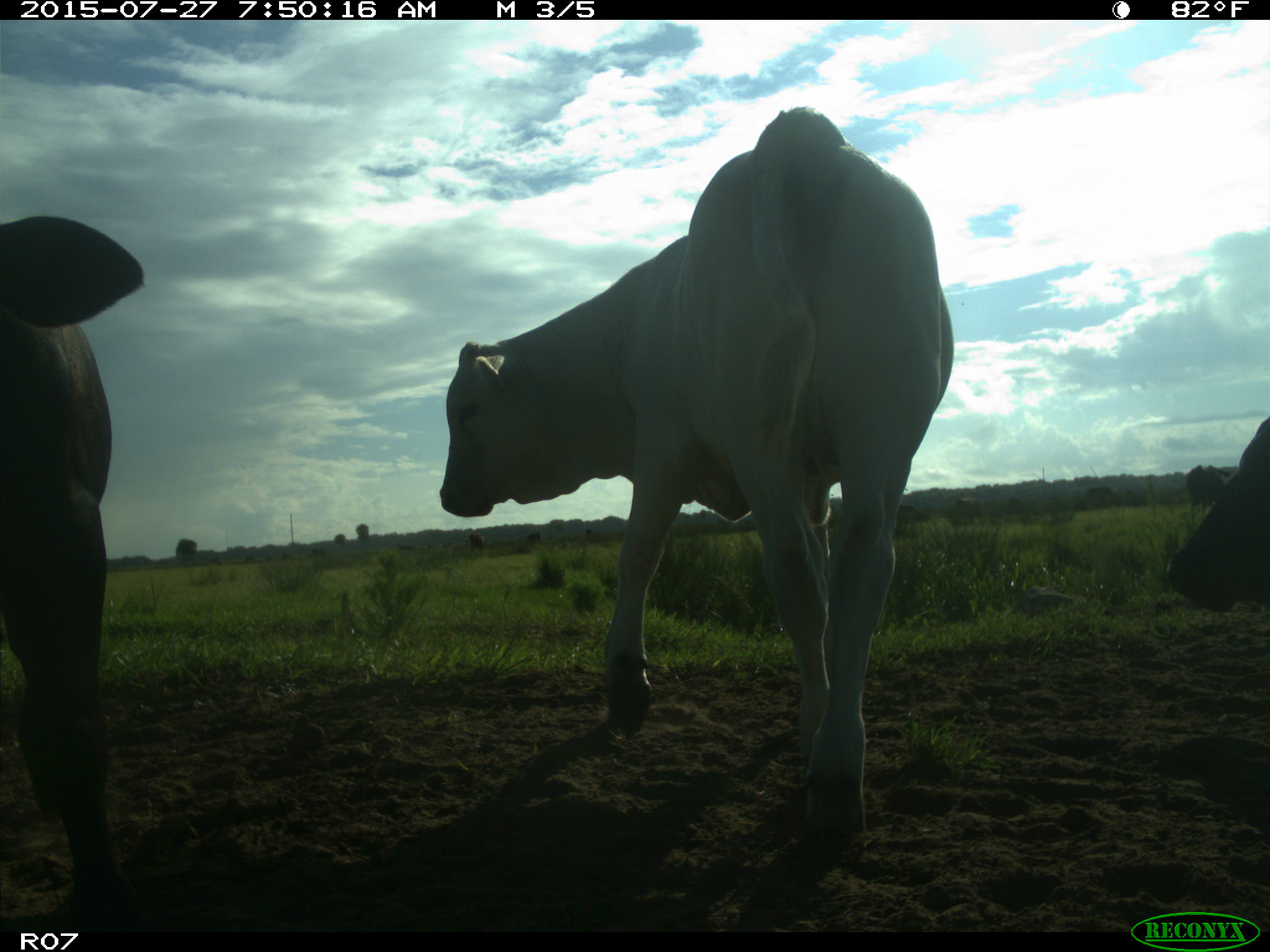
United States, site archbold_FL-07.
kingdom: Animalia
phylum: Chordata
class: Mammalia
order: Artiodactyla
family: Bovidae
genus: Bos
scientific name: Bos taurus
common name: domestic cow